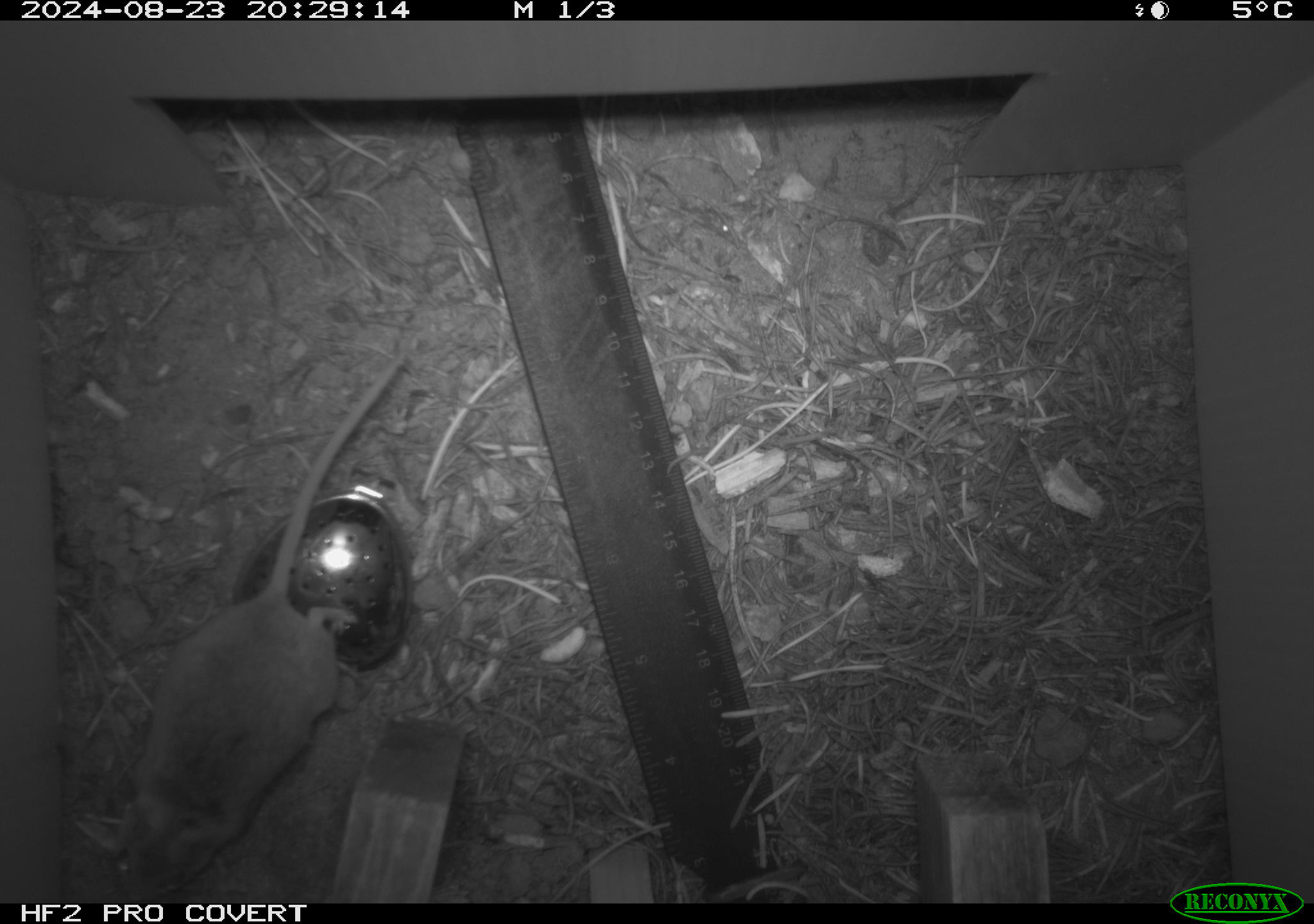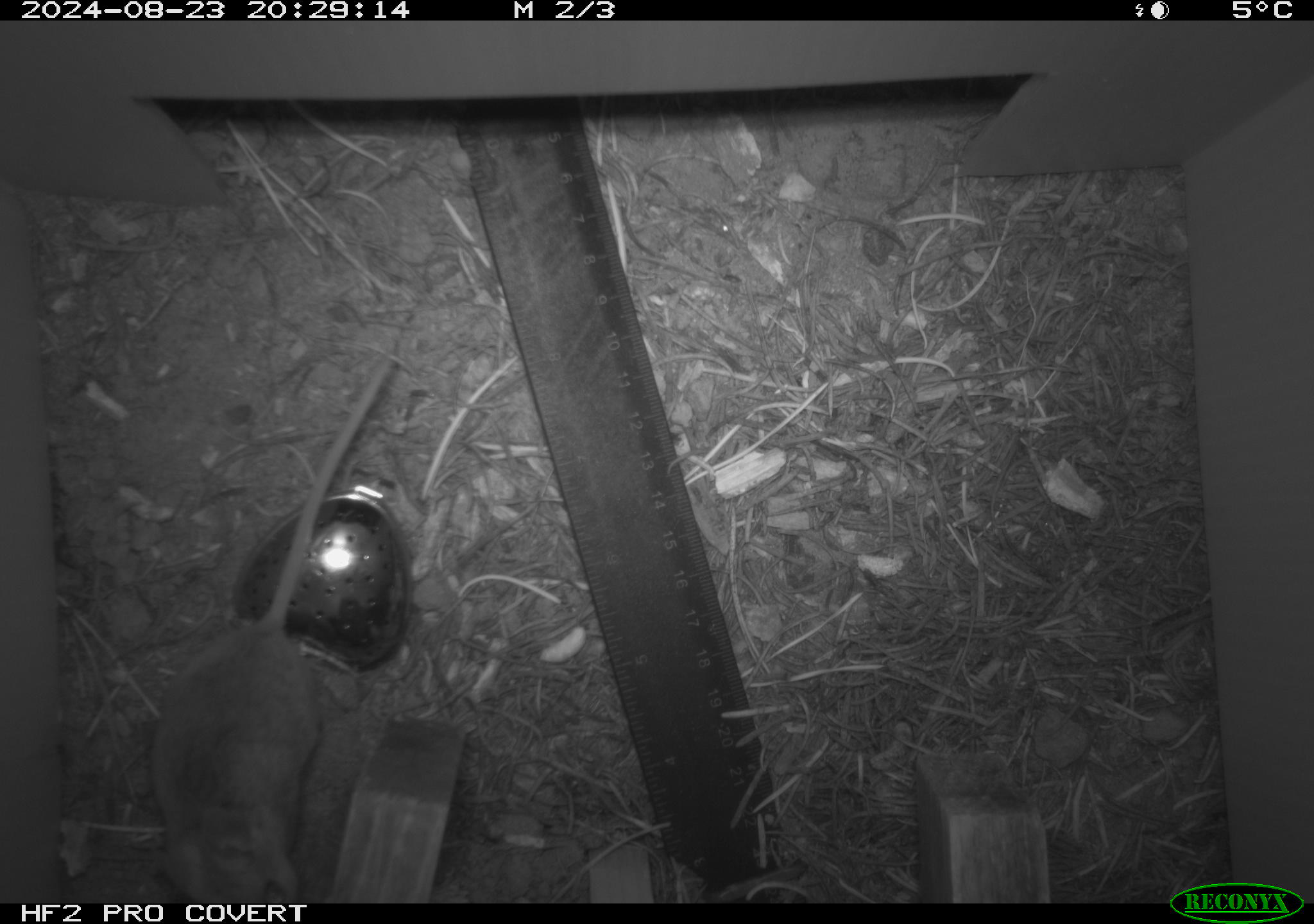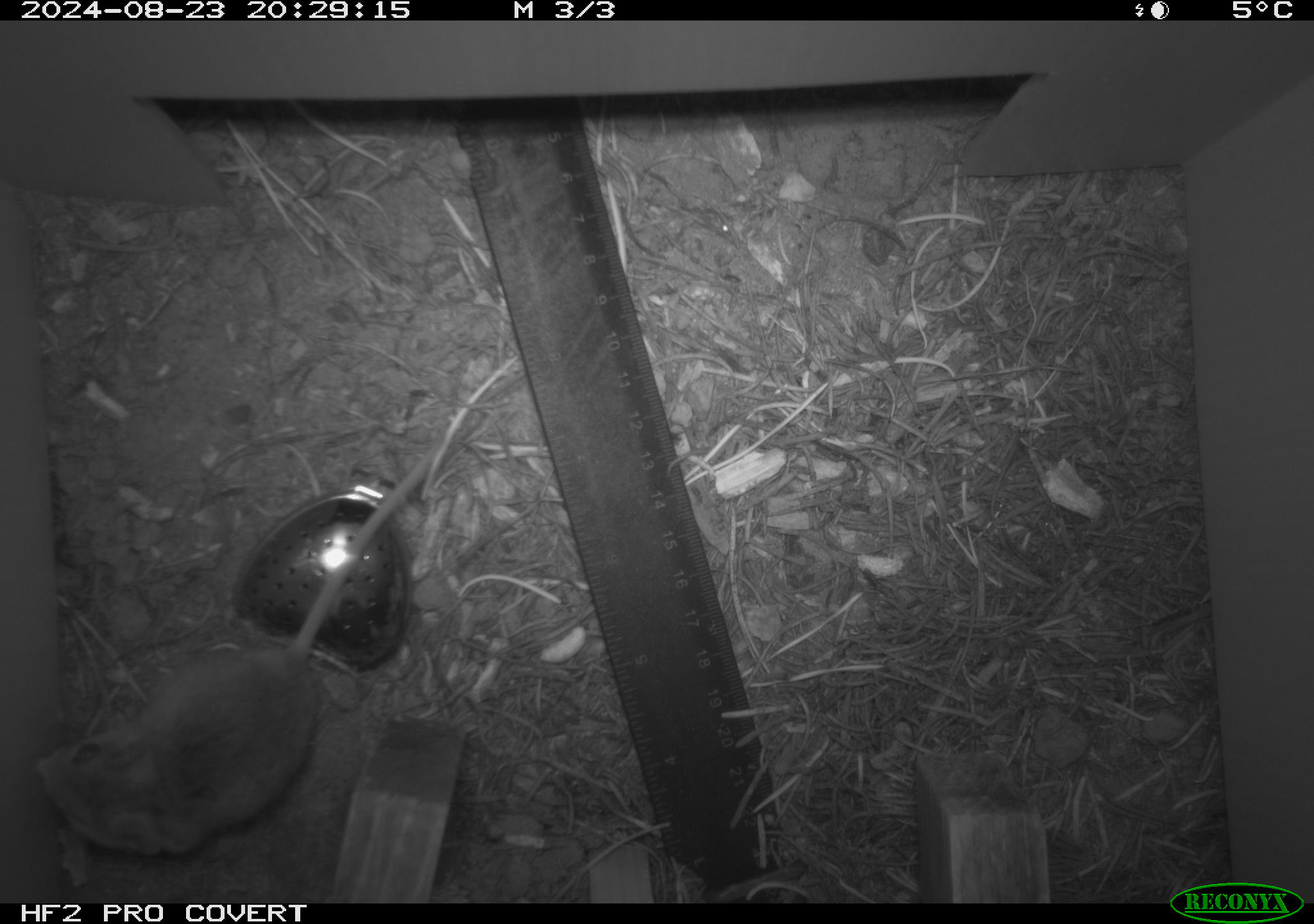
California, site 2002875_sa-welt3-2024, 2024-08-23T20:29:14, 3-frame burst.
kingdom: Animalia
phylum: Chordata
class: Mammalia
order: Rodentia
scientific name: Rodentia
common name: mouse species